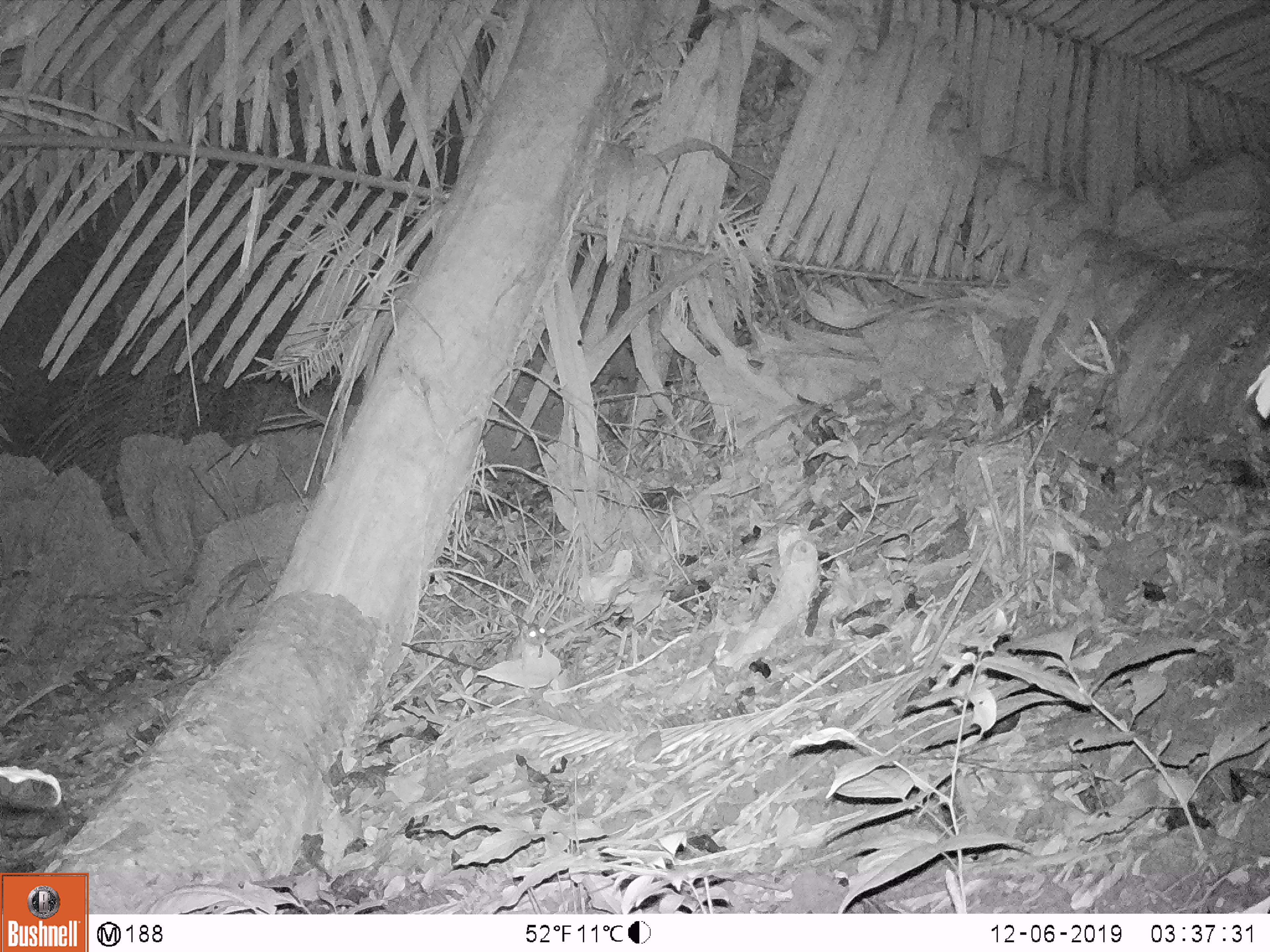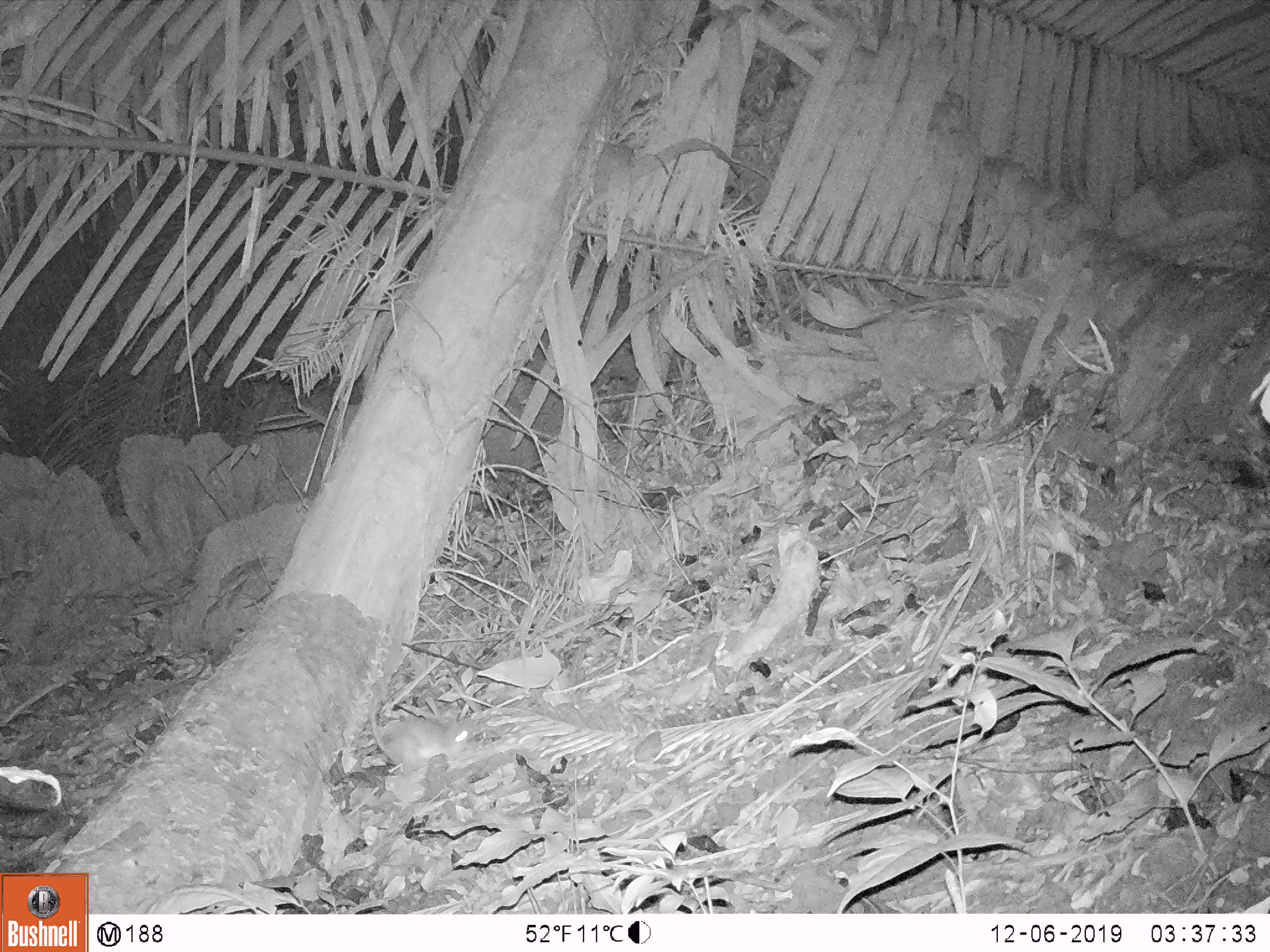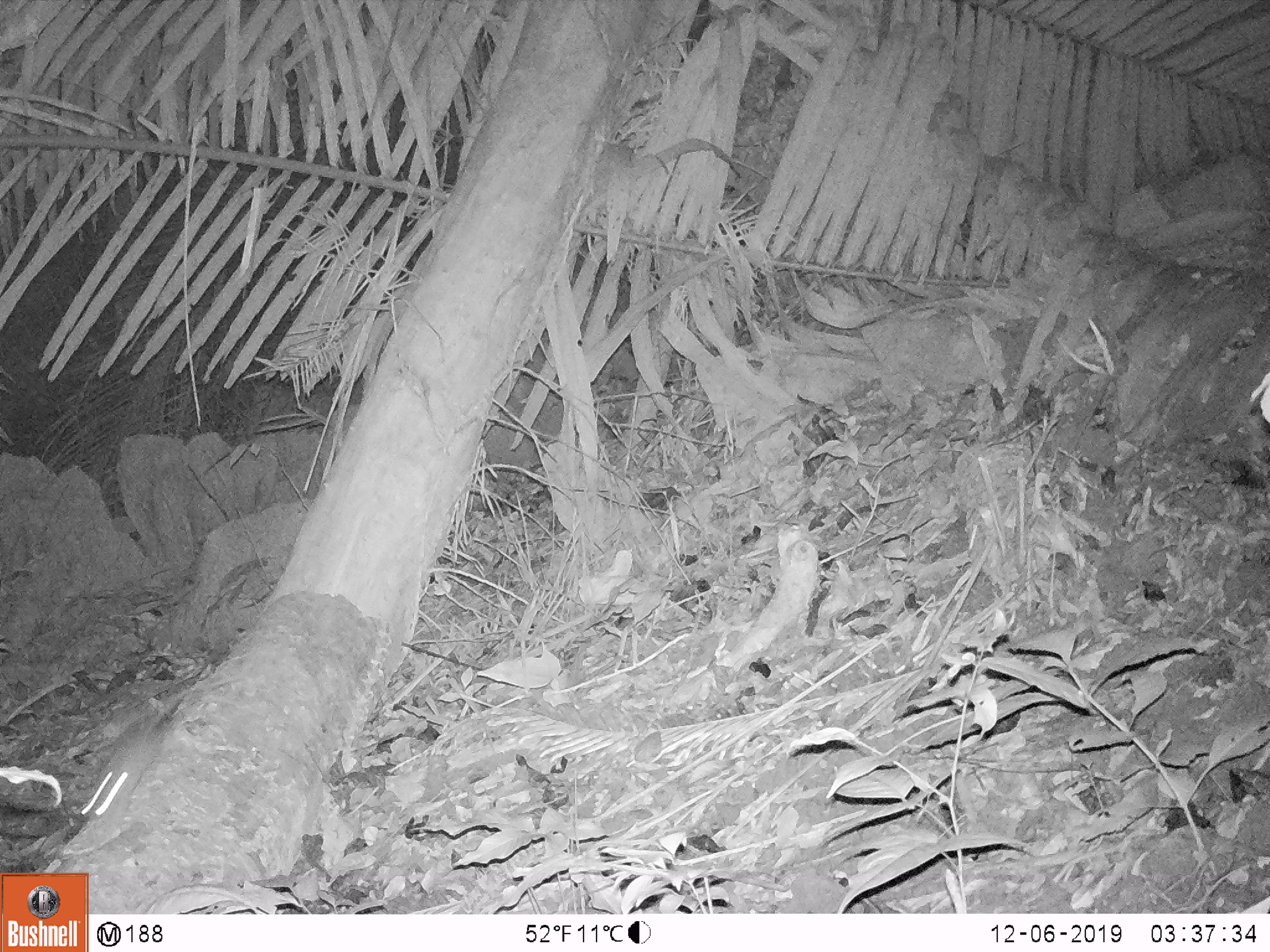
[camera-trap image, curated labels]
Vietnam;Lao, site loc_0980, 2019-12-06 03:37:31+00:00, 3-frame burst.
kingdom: Animalia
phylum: Chordata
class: Mammalia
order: Rodentia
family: Muridae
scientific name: Muridae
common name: old-world mice and rats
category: unidentified murid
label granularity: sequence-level